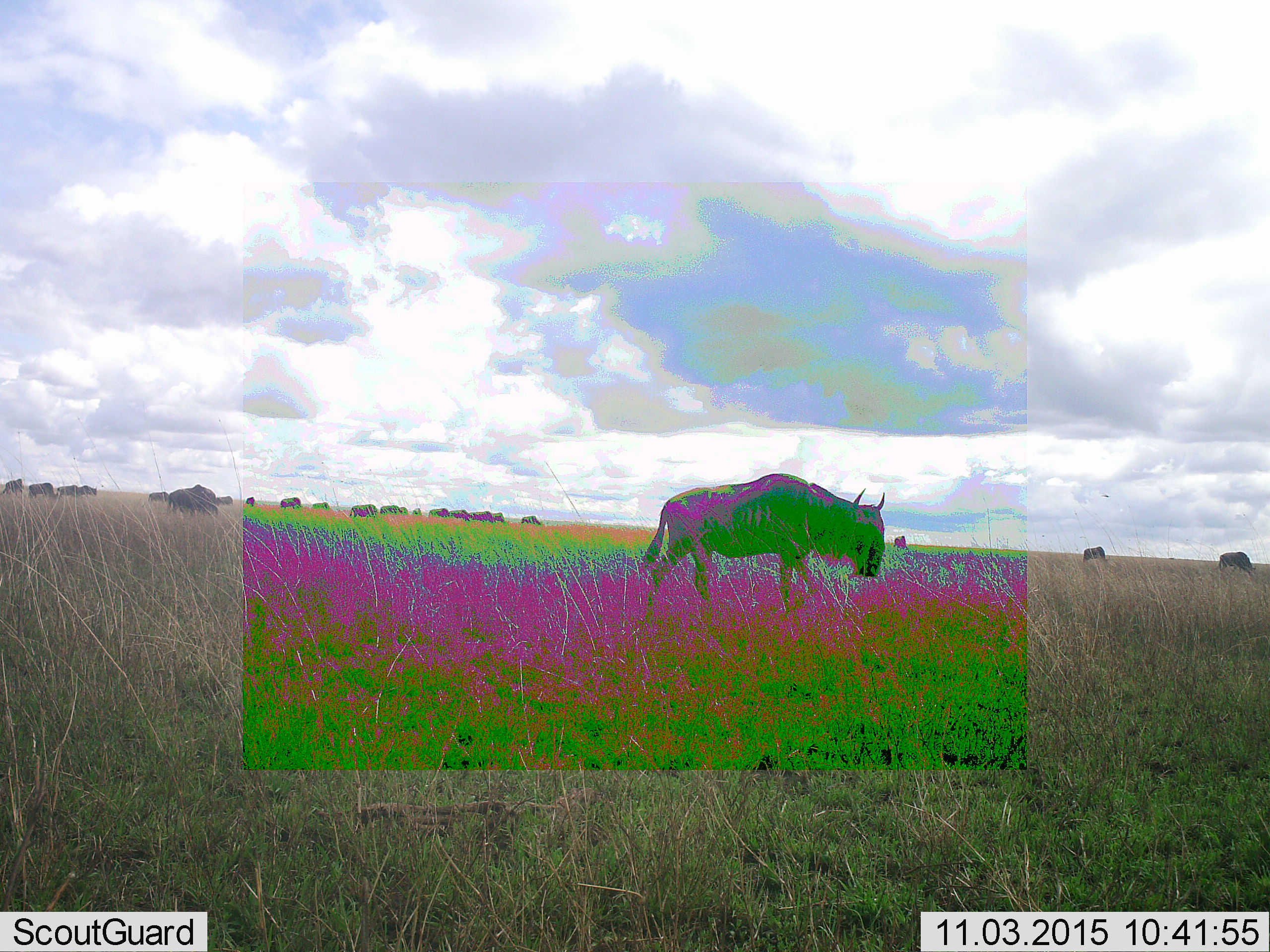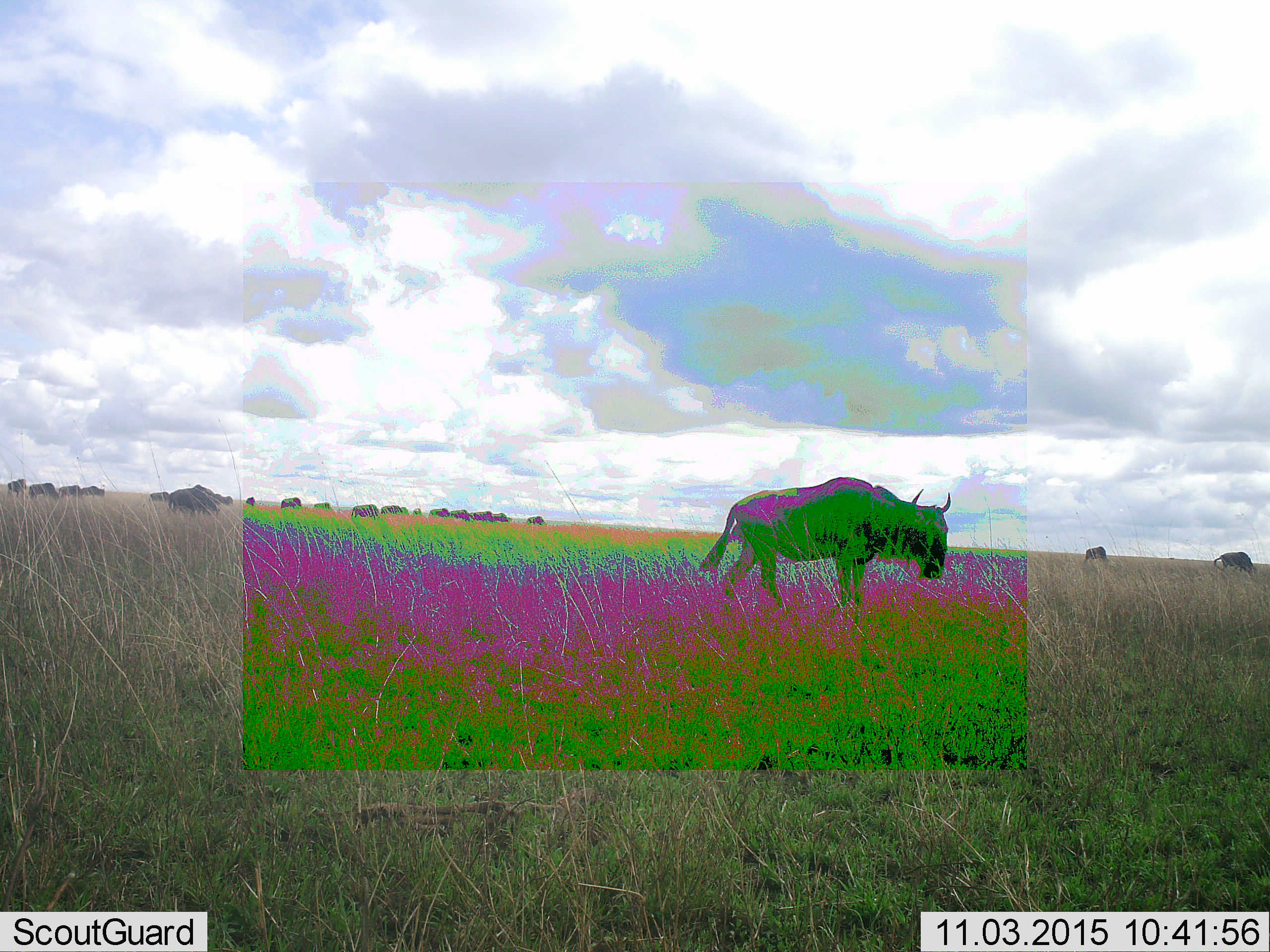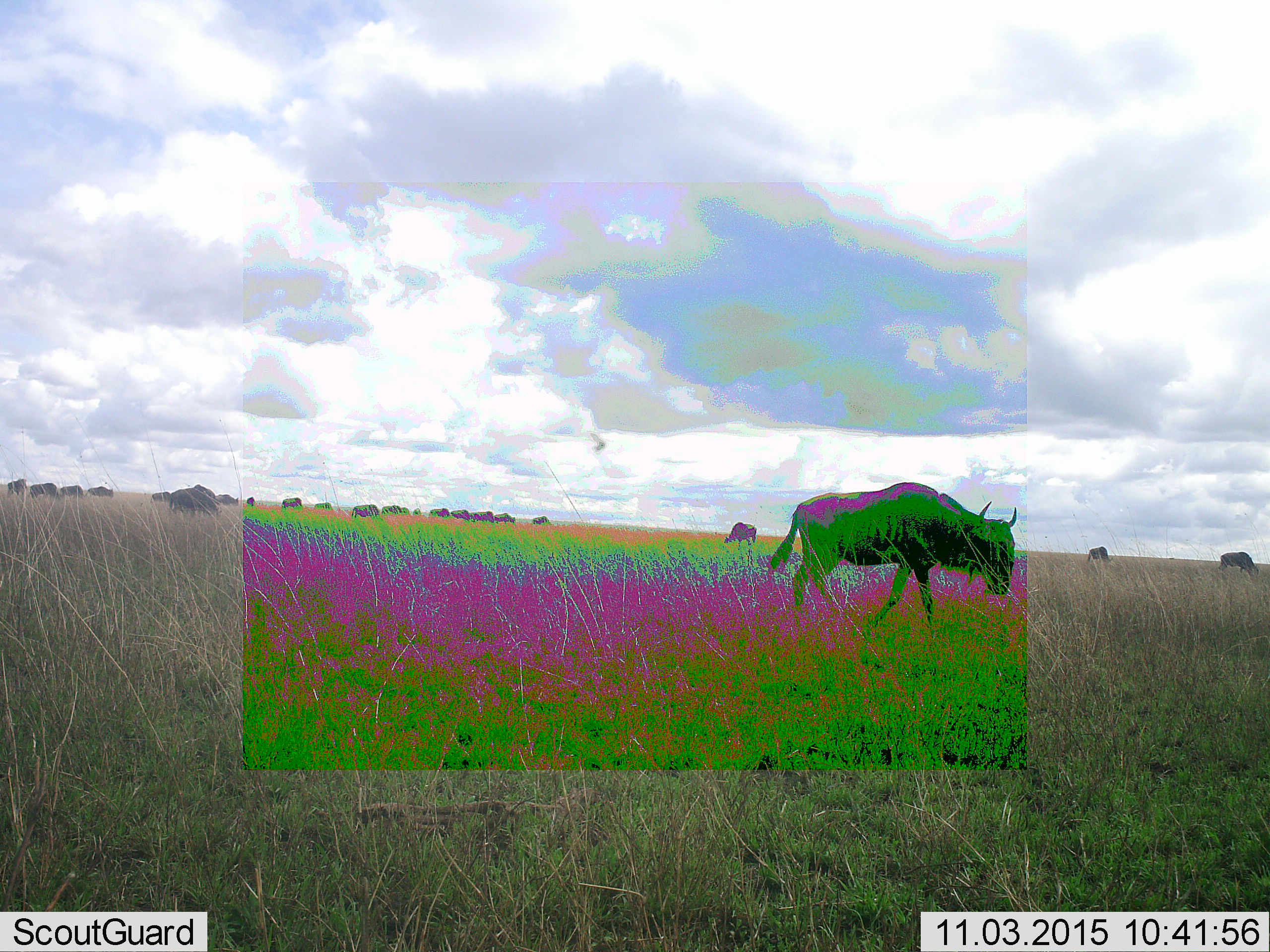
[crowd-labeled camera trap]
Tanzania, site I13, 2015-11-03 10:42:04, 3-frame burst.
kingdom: Animalia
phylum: Chordata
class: Mammalia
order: Artiodactyla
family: Bovidae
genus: Connochaetes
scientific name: Connochaetes taurinus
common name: blue wildebeest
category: wildebeest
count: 11-50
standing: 78%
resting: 0%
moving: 89%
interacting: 0%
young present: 0%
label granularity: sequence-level